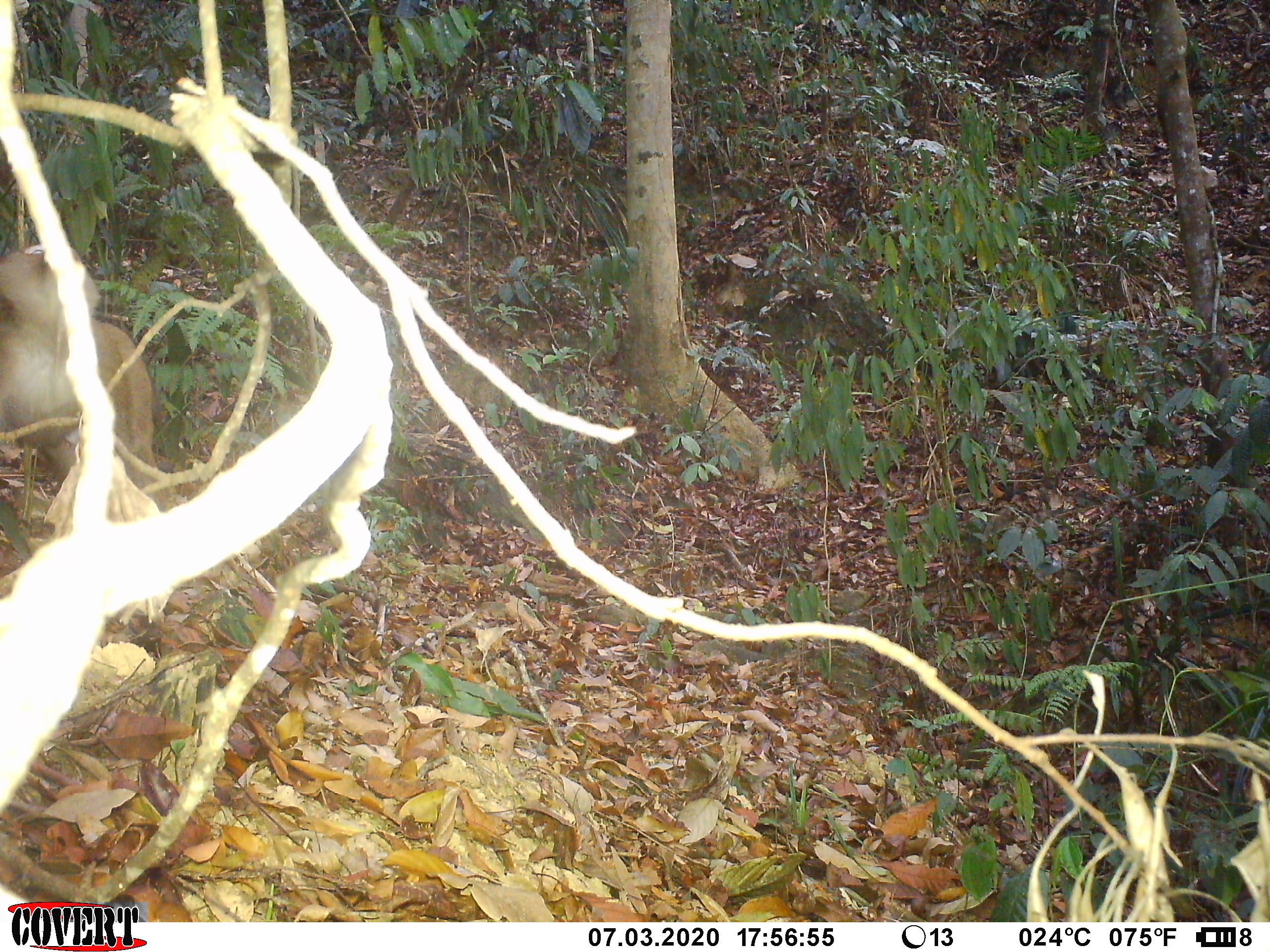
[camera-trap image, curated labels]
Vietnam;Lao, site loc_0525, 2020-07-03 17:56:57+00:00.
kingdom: Animalia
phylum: Chordata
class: Mammalia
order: Primates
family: Cercopithecidae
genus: Macaca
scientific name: Macaca nemestrina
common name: pig-tailed macaque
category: pig tailed macaque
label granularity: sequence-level